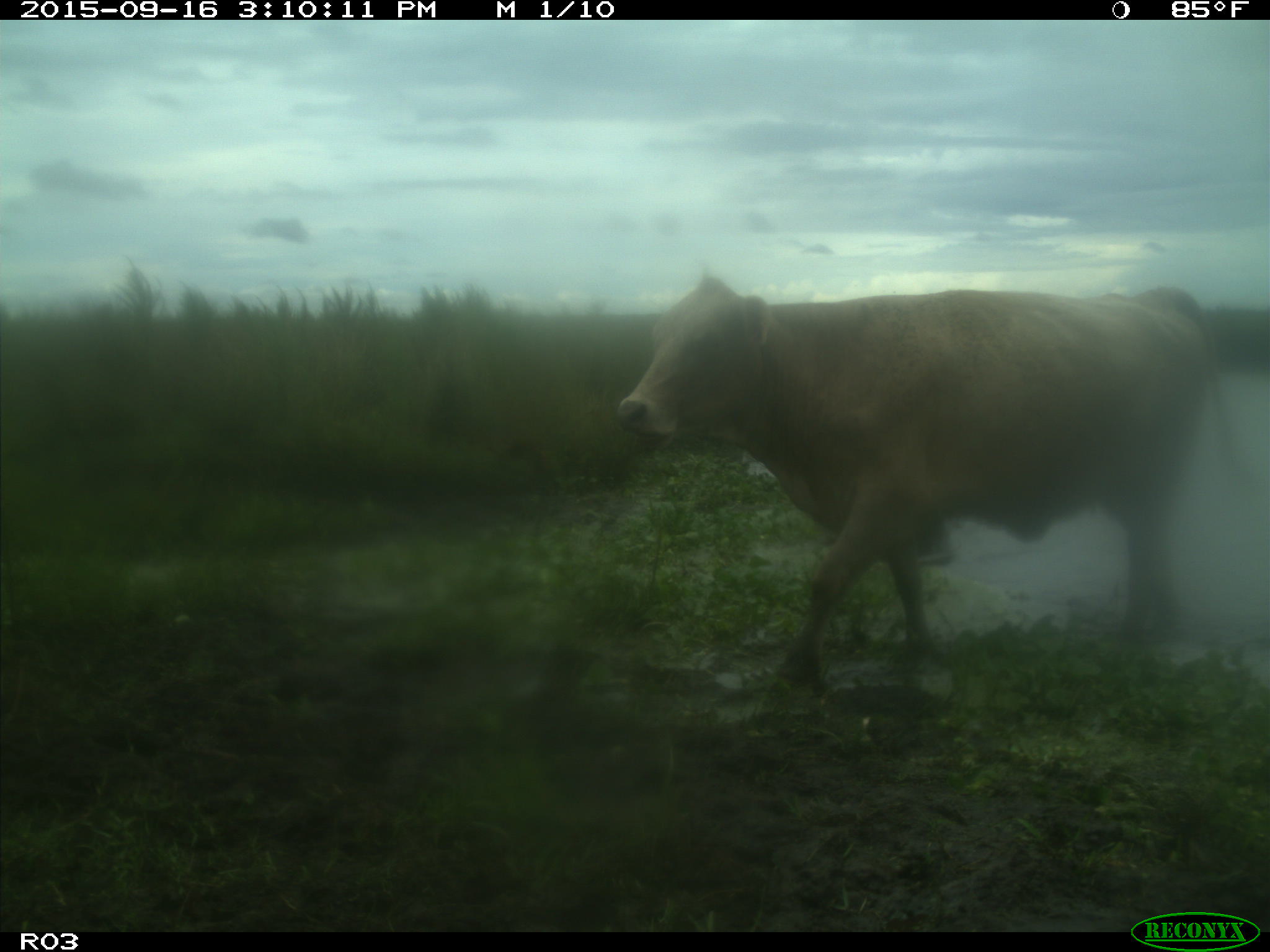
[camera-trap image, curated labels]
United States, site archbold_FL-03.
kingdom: Animalia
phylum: Chordata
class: Mammalia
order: Artiodactyla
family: Bovidae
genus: Bos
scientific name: Bos taurus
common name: domestic cow